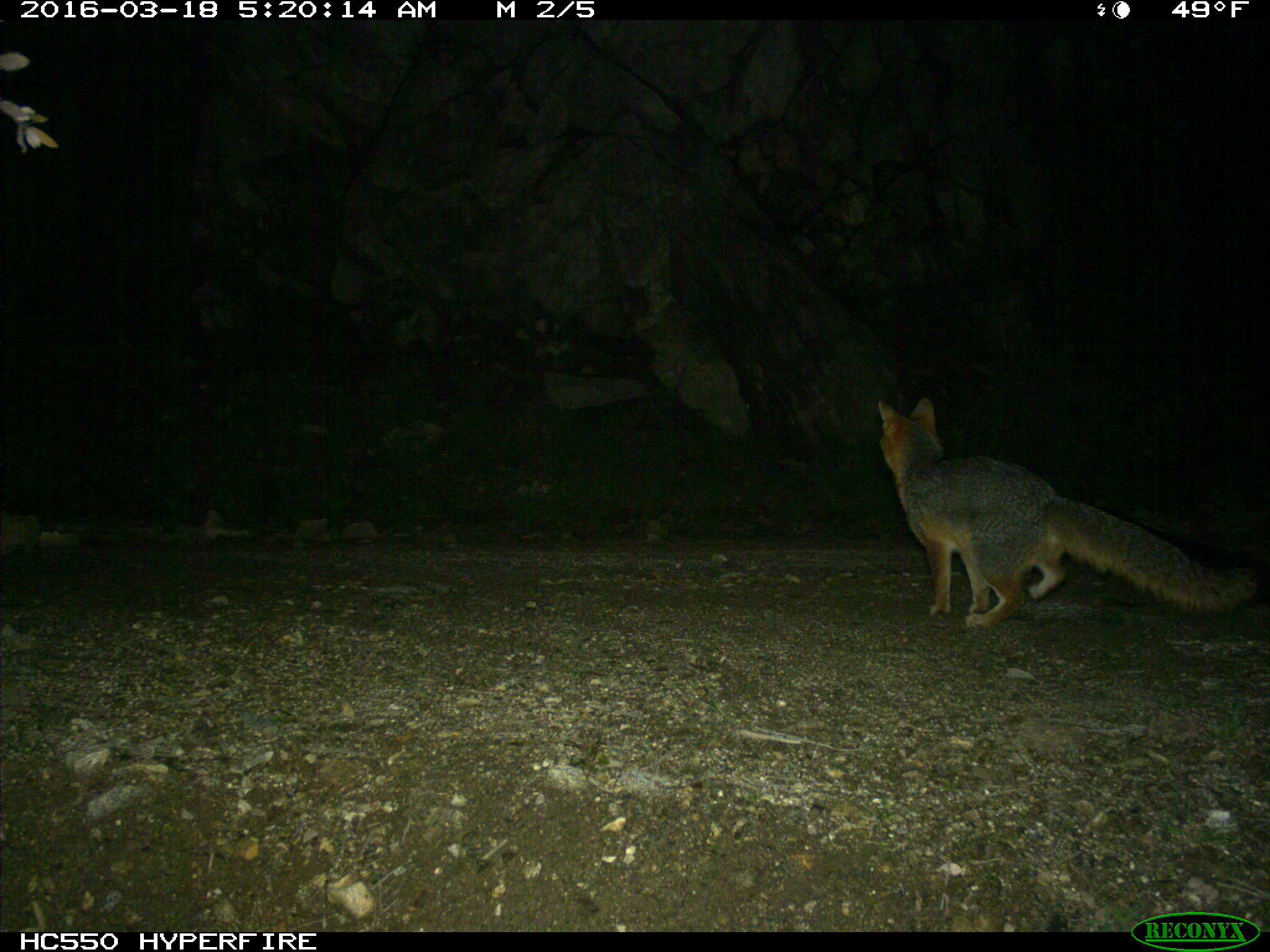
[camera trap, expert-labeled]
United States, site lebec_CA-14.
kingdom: Animalia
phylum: Chordata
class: Mammalia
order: Carnivora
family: Canidae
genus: Urocyon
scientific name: Urocyon cinereoargenteus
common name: gray fox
Urocyon cinereoargenteus (gray fox).